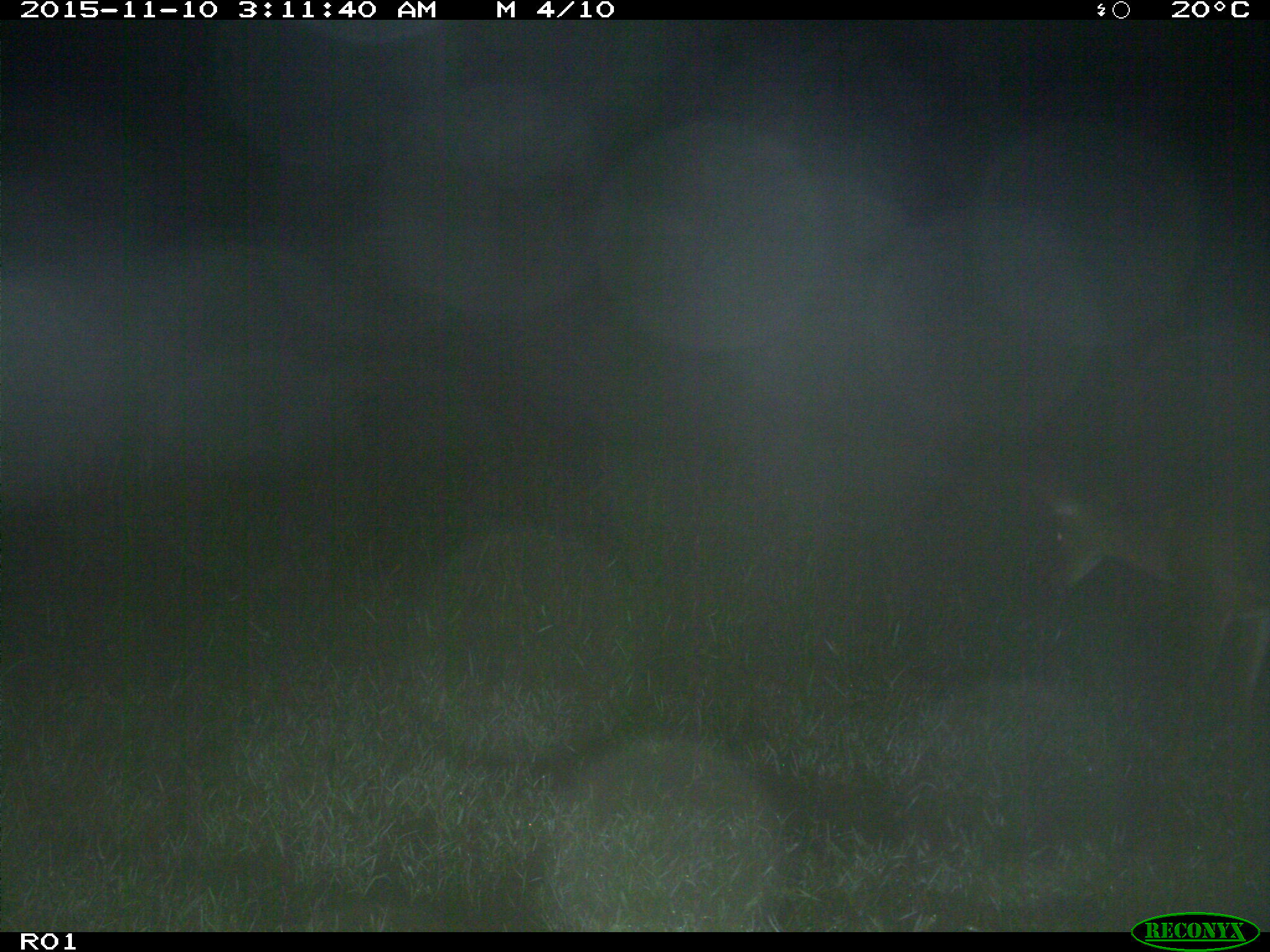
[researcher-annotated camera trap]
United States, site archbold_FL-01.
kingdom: Animalia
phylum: Chordata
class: Mammalia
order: Artiodactyla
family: Cervidae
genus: Odocoileus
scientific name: Odocoileus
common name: deer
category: unidentified deer